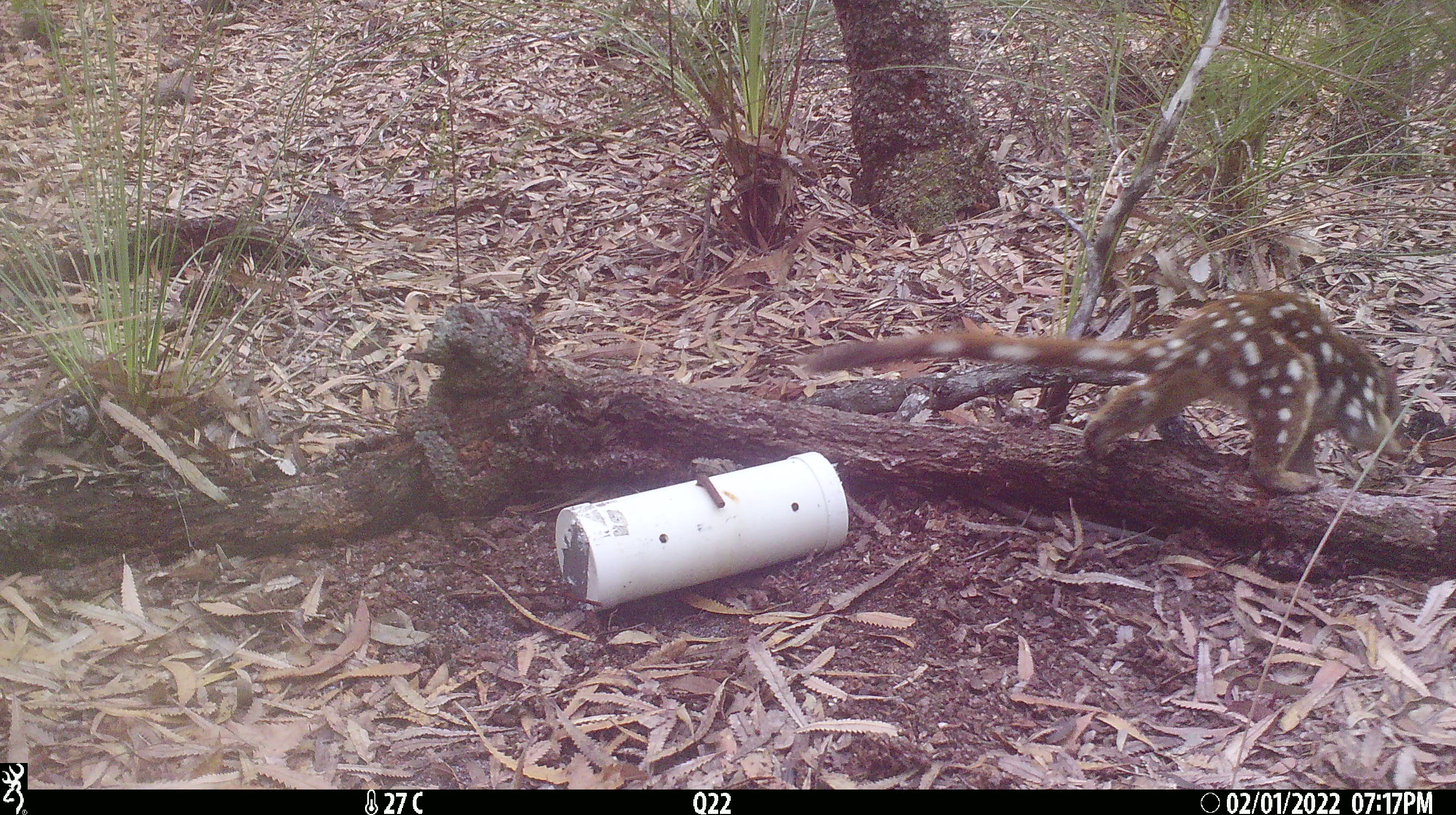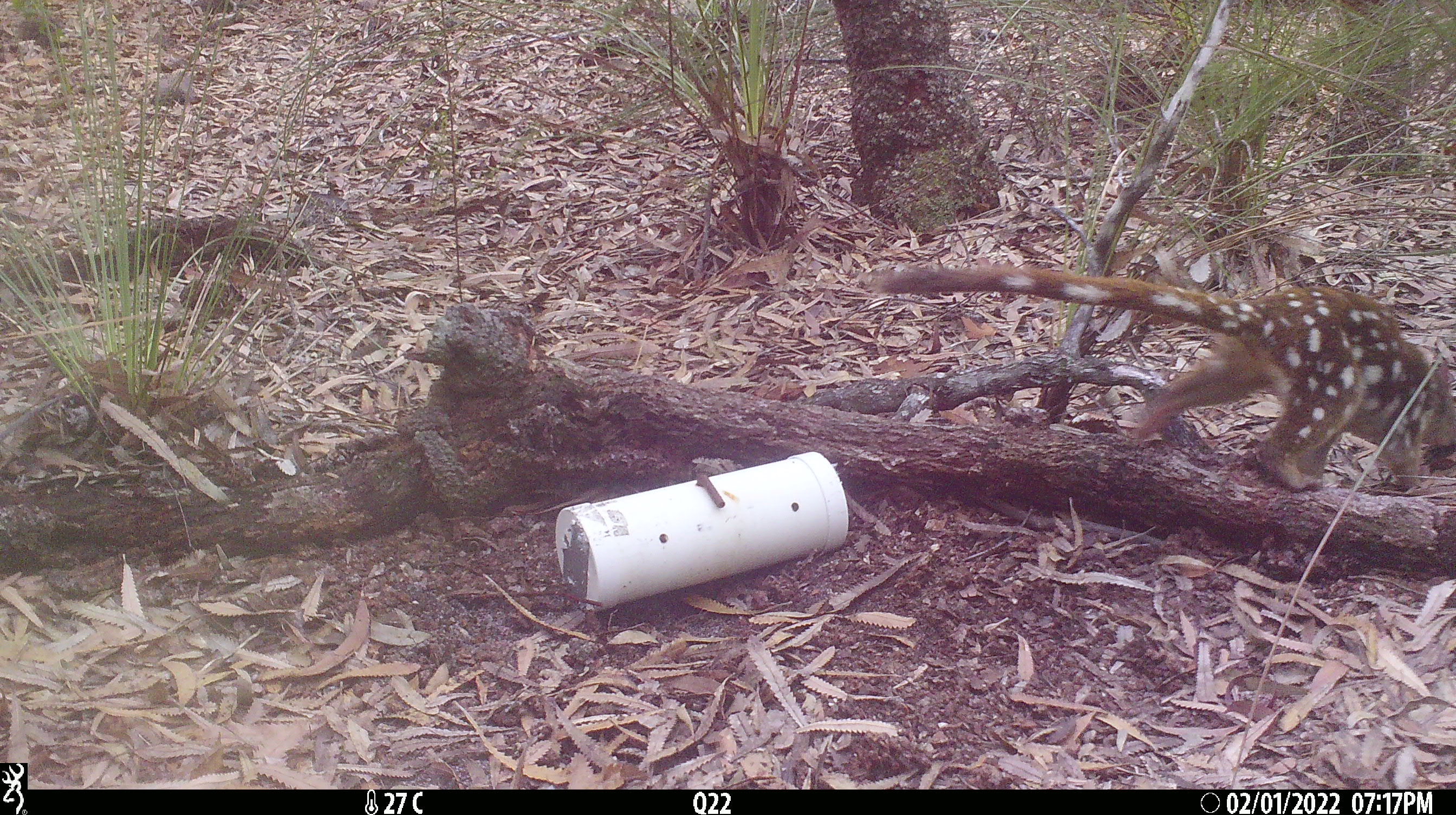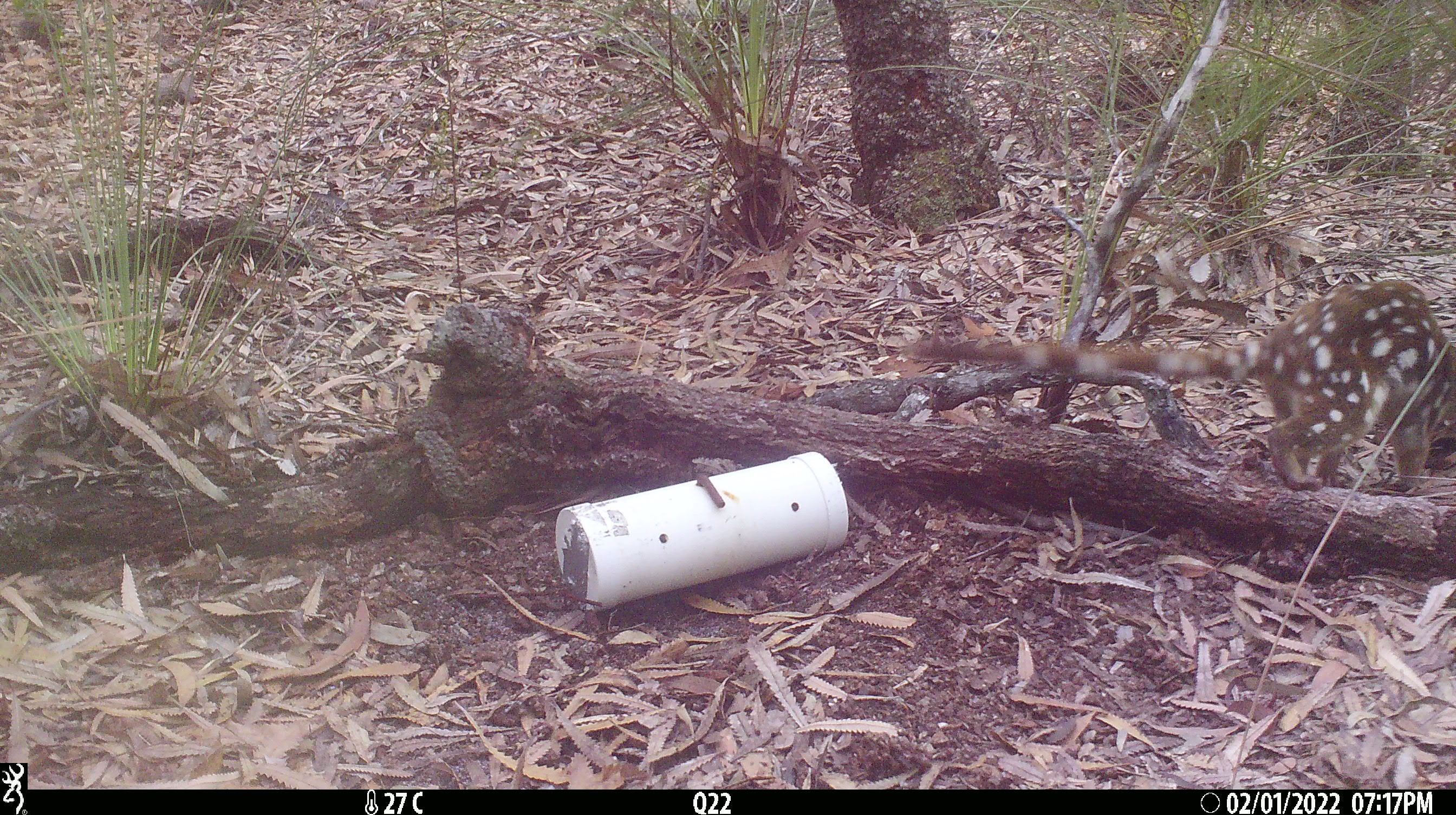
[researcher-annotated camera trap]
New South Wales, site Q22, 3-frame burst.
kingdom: Animalia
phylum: Chordata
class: Mammalia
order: Dasyuromorphia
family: Dasyuridae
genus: Dasyurus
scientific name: Dasyurus maculatus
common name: spotted-tailed quoll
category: quoll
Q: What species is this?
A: Quoll (spotted-tailed quoll) (Dasyurus maculatus).